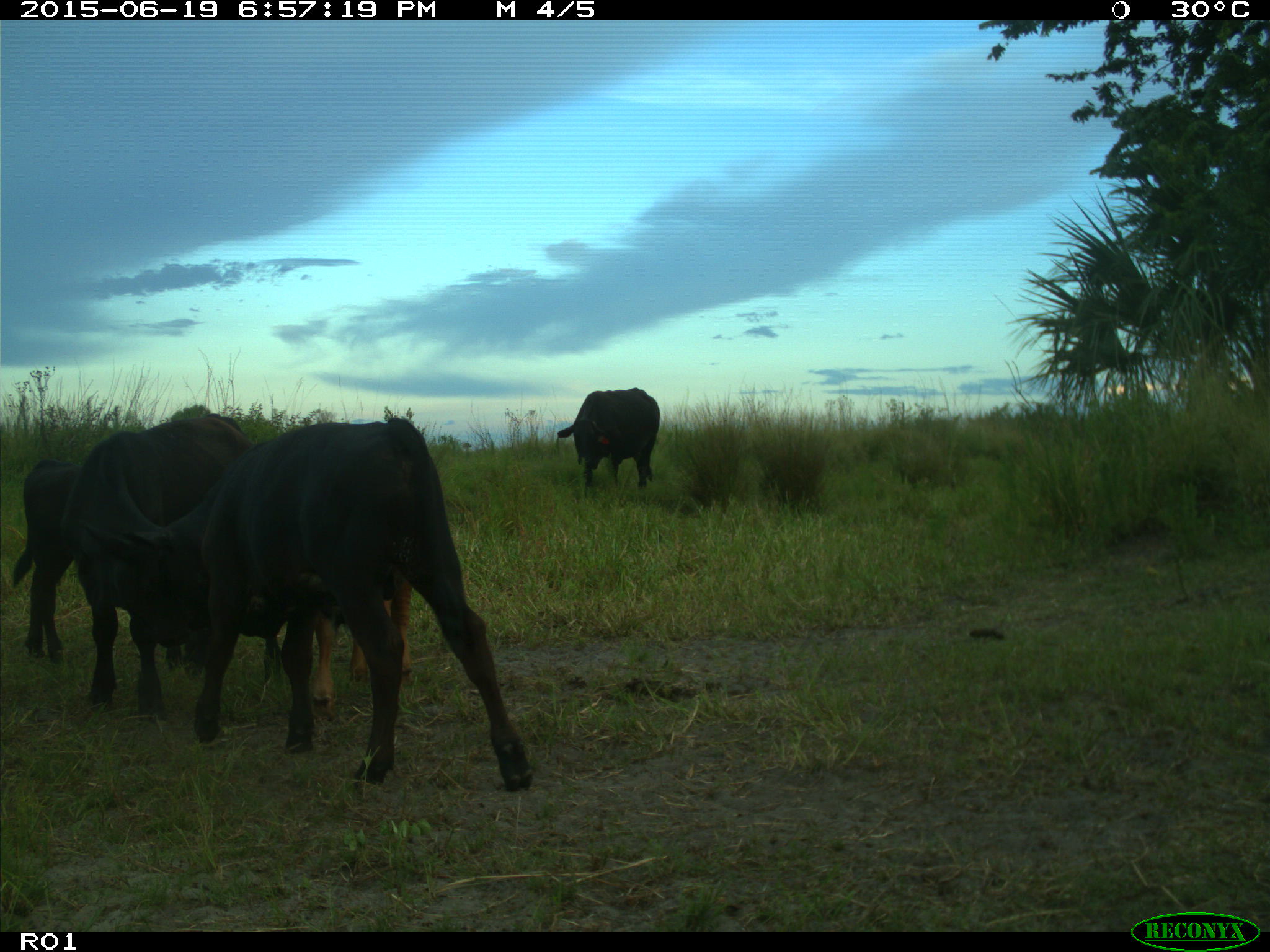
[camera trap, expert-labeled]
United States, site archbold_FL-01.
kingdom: Animalia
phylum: Chordata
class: Mammalia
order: Artiodactyla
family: Bovidae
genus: Bos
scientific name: Bos taurus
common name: domestic cow